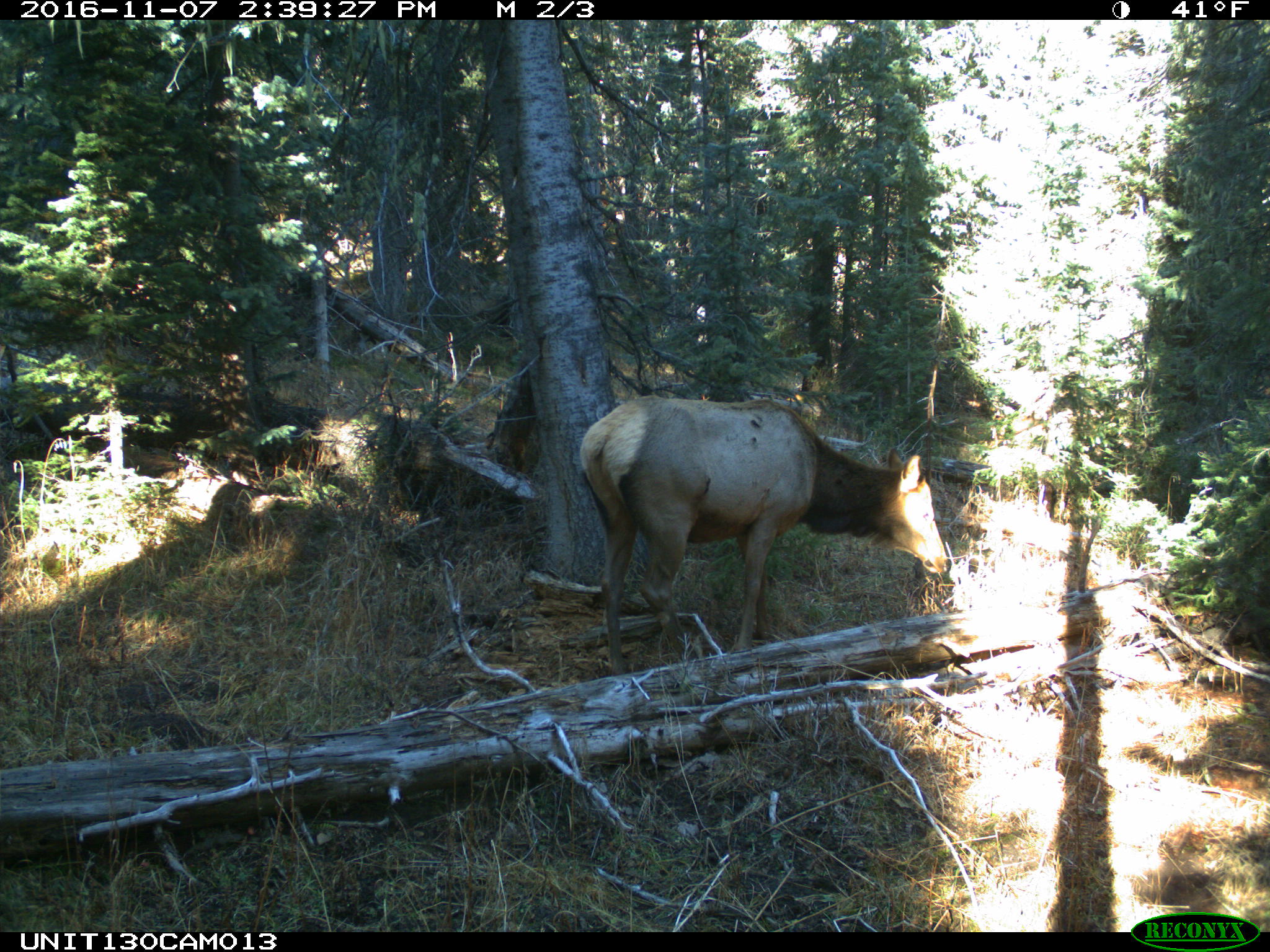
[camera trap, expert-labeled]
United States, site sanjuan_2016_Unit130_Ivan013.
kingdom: Animalia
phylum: Chordata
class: Mammalia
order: Artiodactyla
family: Cervidae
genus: Cervus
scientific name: Cervus elaphus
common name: red deer